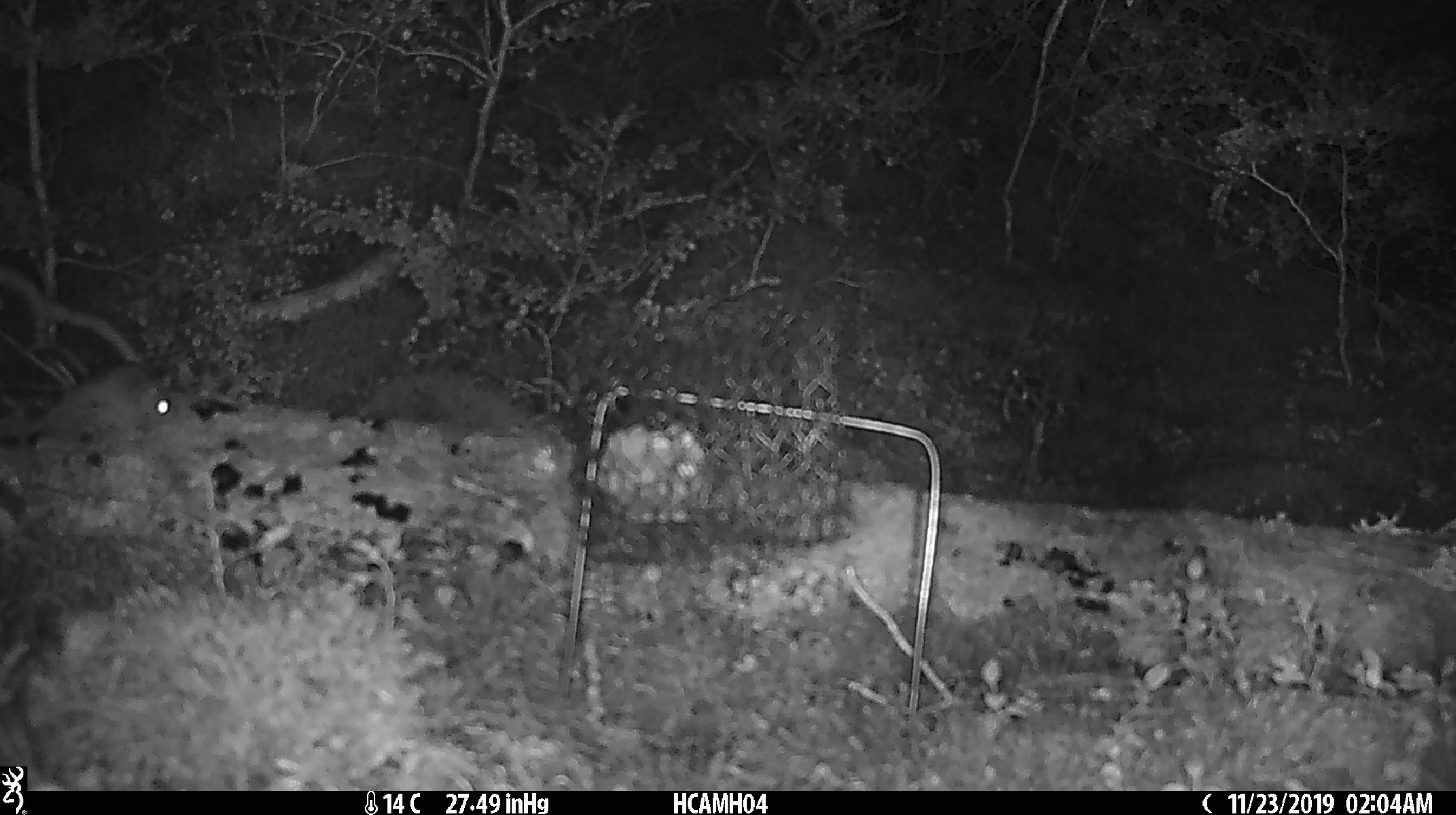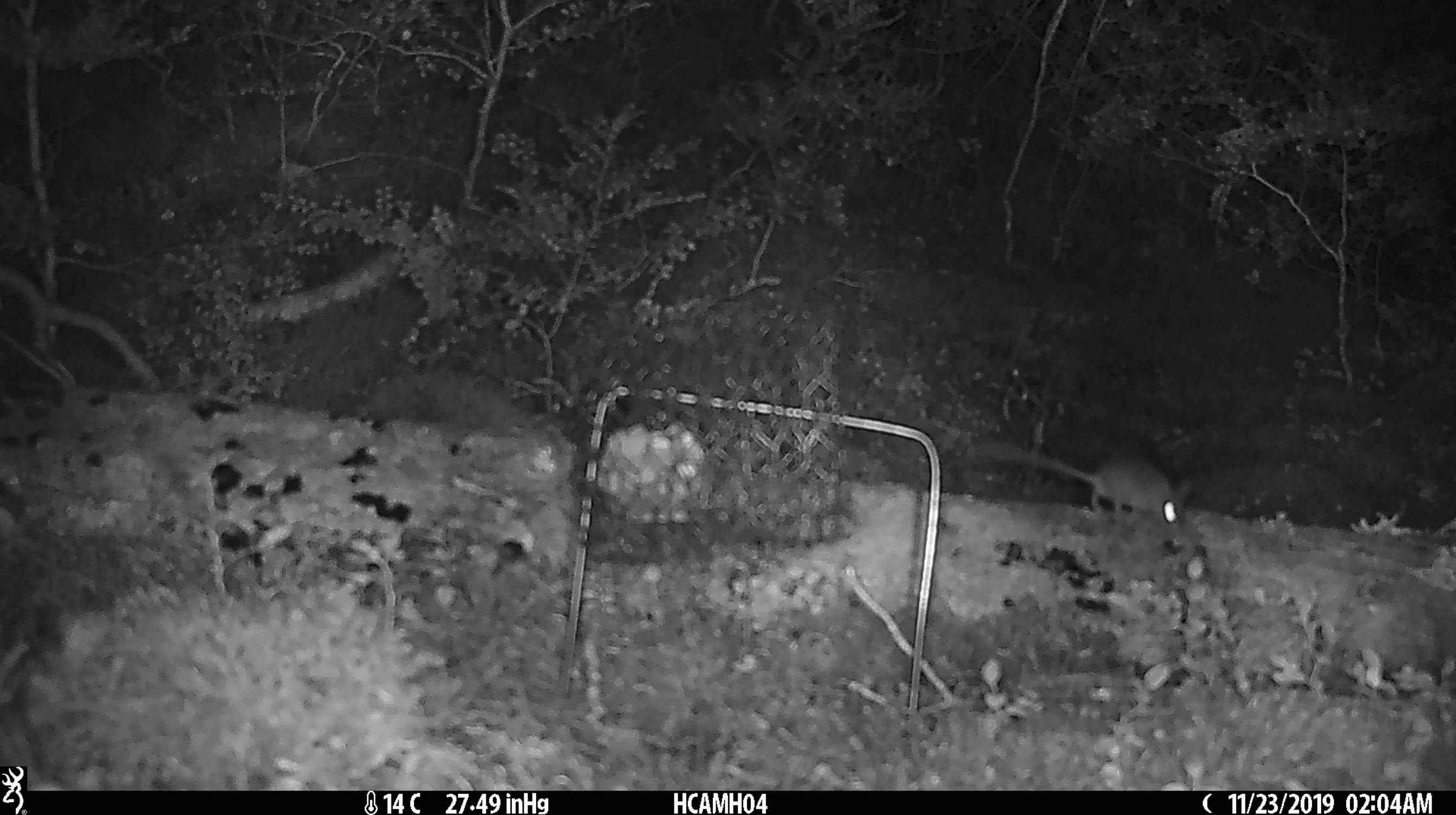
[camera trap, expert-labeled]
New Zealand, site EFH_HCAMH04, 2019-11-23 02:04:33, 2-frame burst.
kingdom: Animalia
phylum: Chordata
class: Mammalia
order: Rodentia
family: Muridae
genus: Mus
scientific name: Mus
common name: mouse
Mouse (Mus).